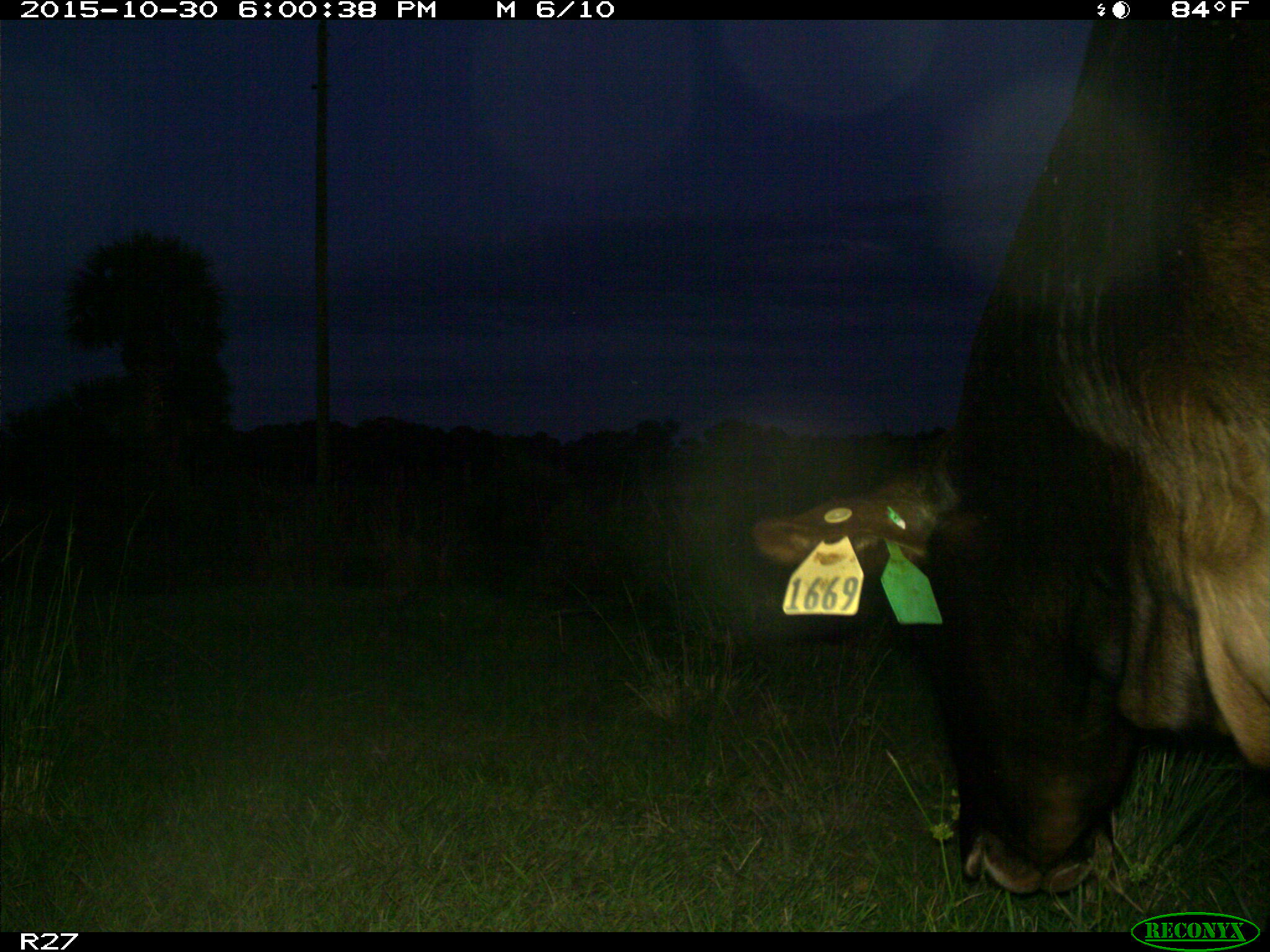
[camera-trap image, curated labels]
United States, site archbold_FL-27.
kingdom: Animalia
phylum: Chordata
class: Mammalia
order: Artiodactyla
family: Bovidae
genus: Bos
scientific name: Bos taurus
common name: domestic cow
Bos taurus (domestic cow).